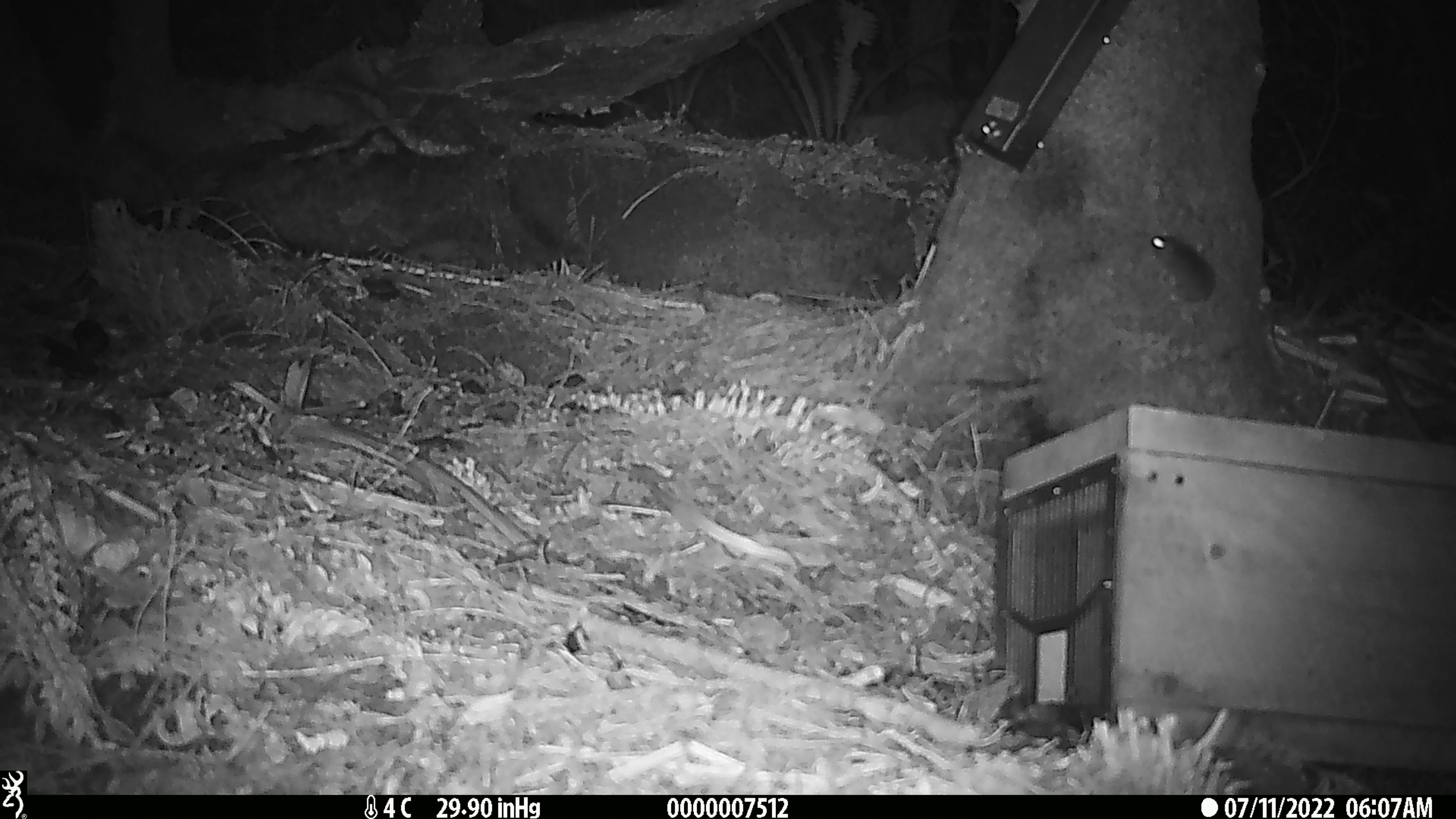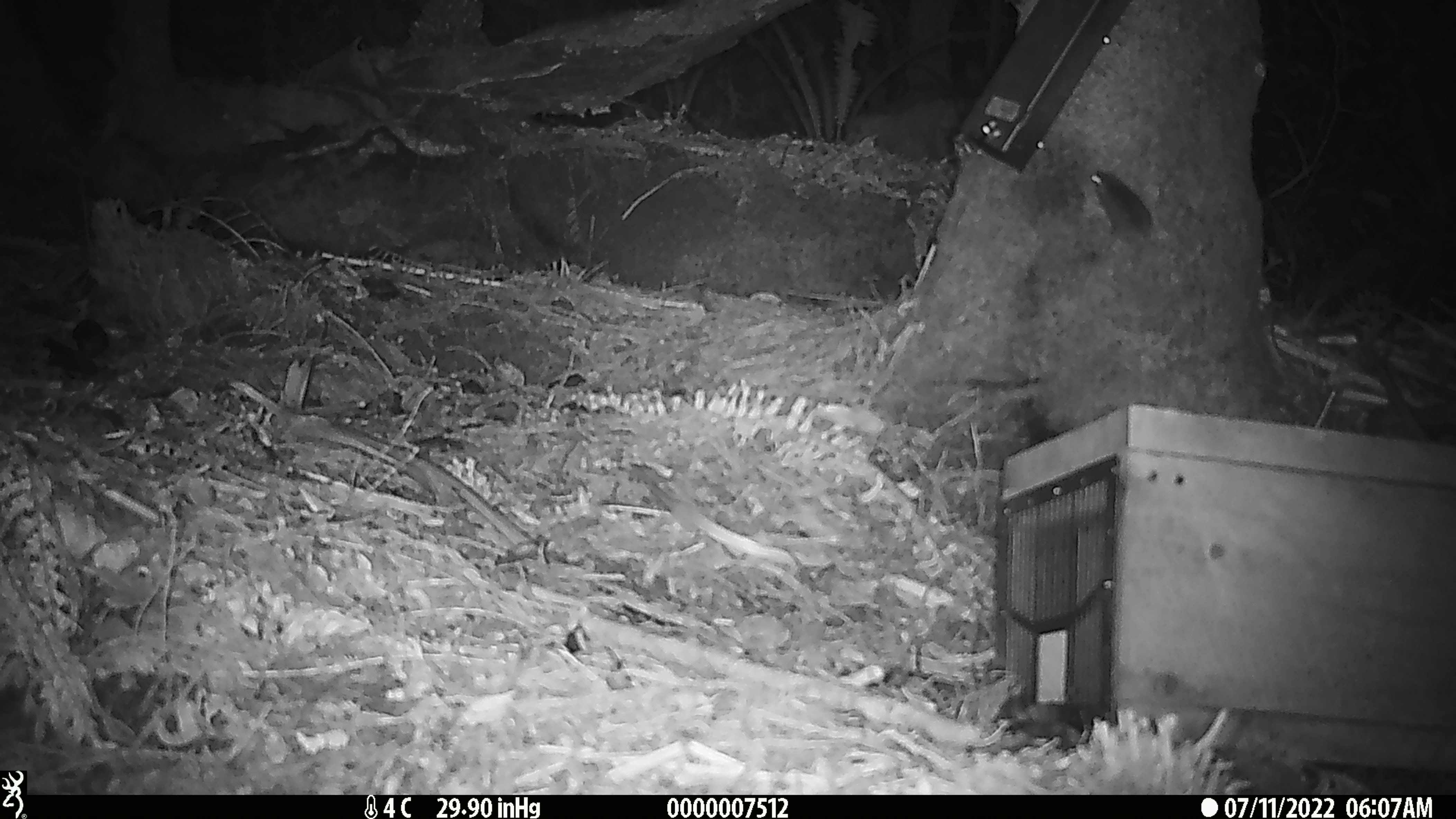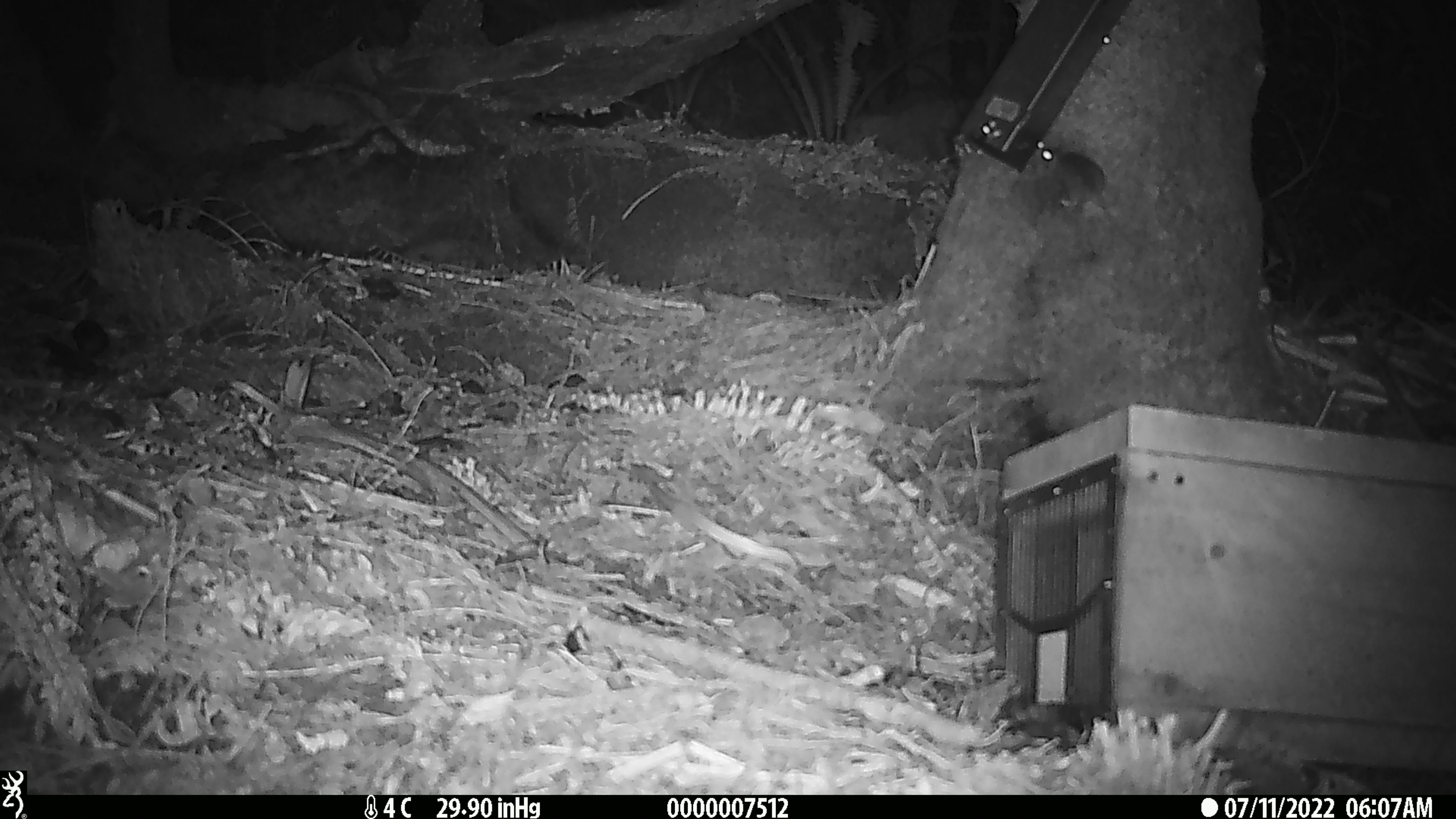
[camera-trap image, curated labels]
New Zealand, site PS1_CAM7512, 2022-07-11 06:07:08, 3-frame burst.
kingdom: Animalia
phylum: Chordata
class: Mammalia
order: Rodentia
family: Muridae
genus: Mus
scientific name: Mus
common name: mouse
Mouse (Mus).